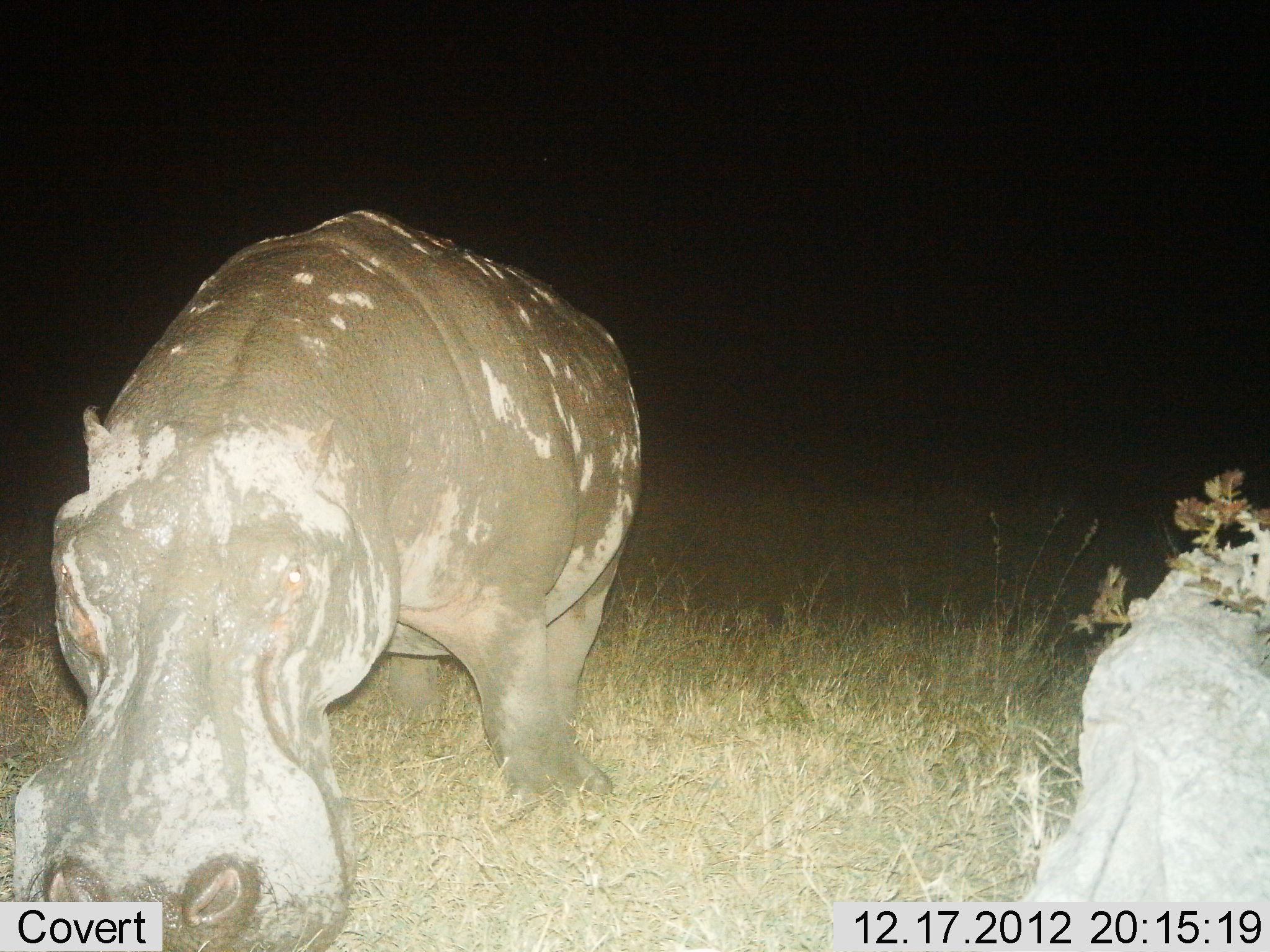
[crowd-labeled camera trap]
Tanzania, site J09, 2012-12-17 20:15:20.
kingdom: Animalia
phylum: Chordata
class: Mammalia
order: Artiodactyla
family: Hippopotamidae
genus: Hippopotamus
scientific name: Hippopotamus amphibius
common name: hippopotamus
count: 1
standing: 58%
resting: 0%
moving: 33%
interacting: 0%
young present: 4%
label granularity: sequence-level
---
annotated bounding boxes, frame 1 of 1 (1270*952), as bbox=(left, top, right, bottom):
animal: bbox=(10, 208, 641, 950); bbox=(1022, 514, 1270, 907)